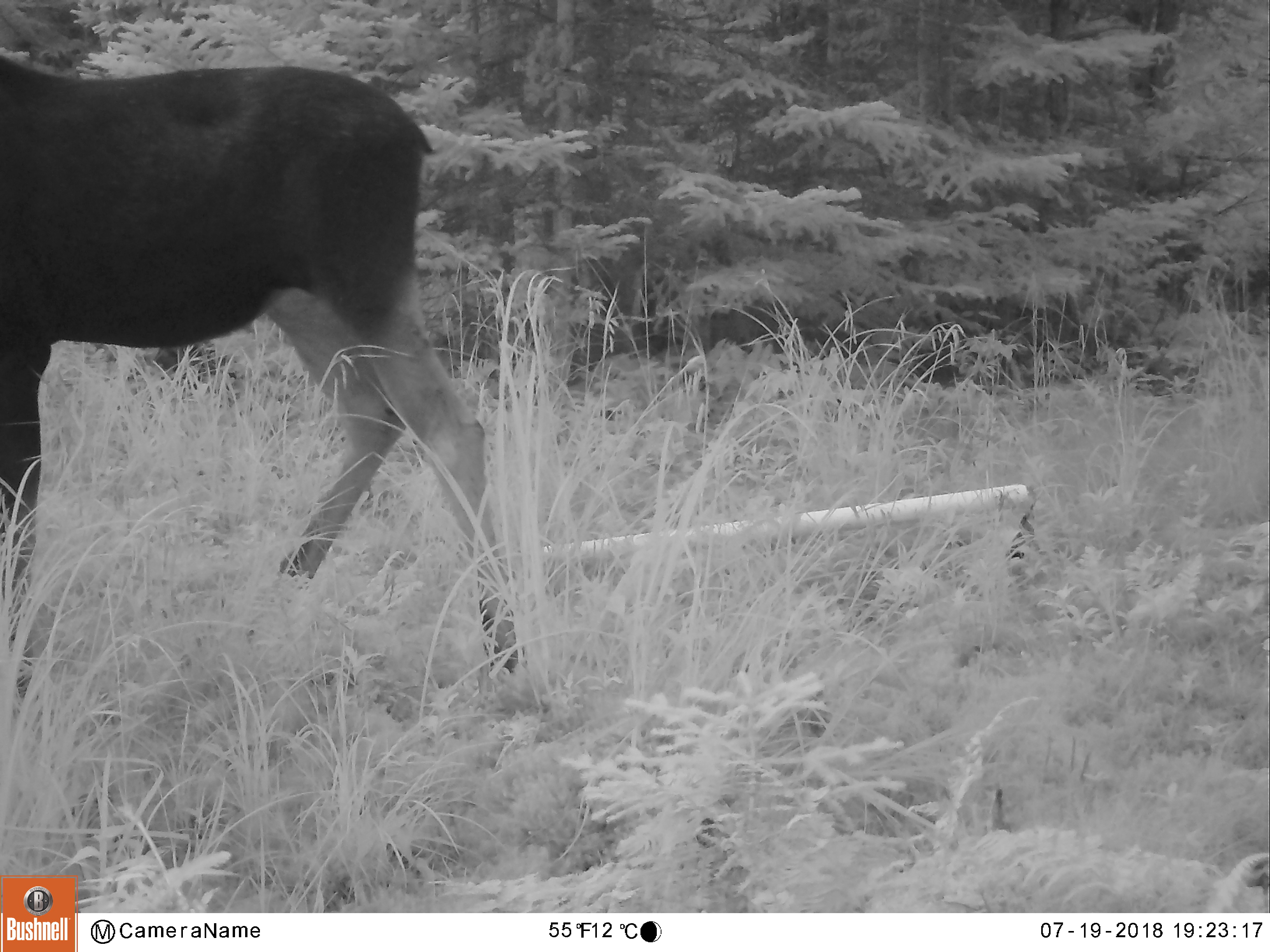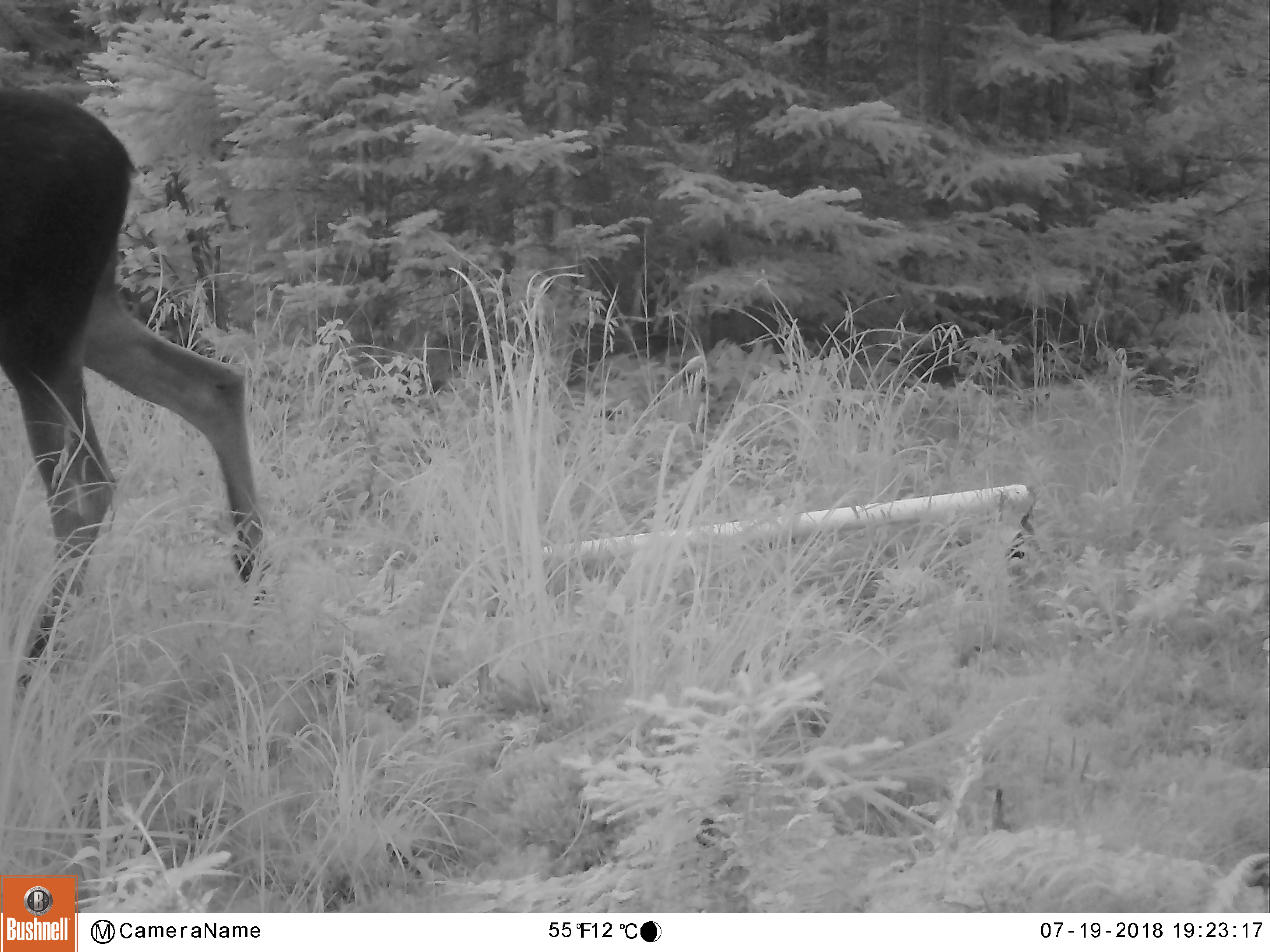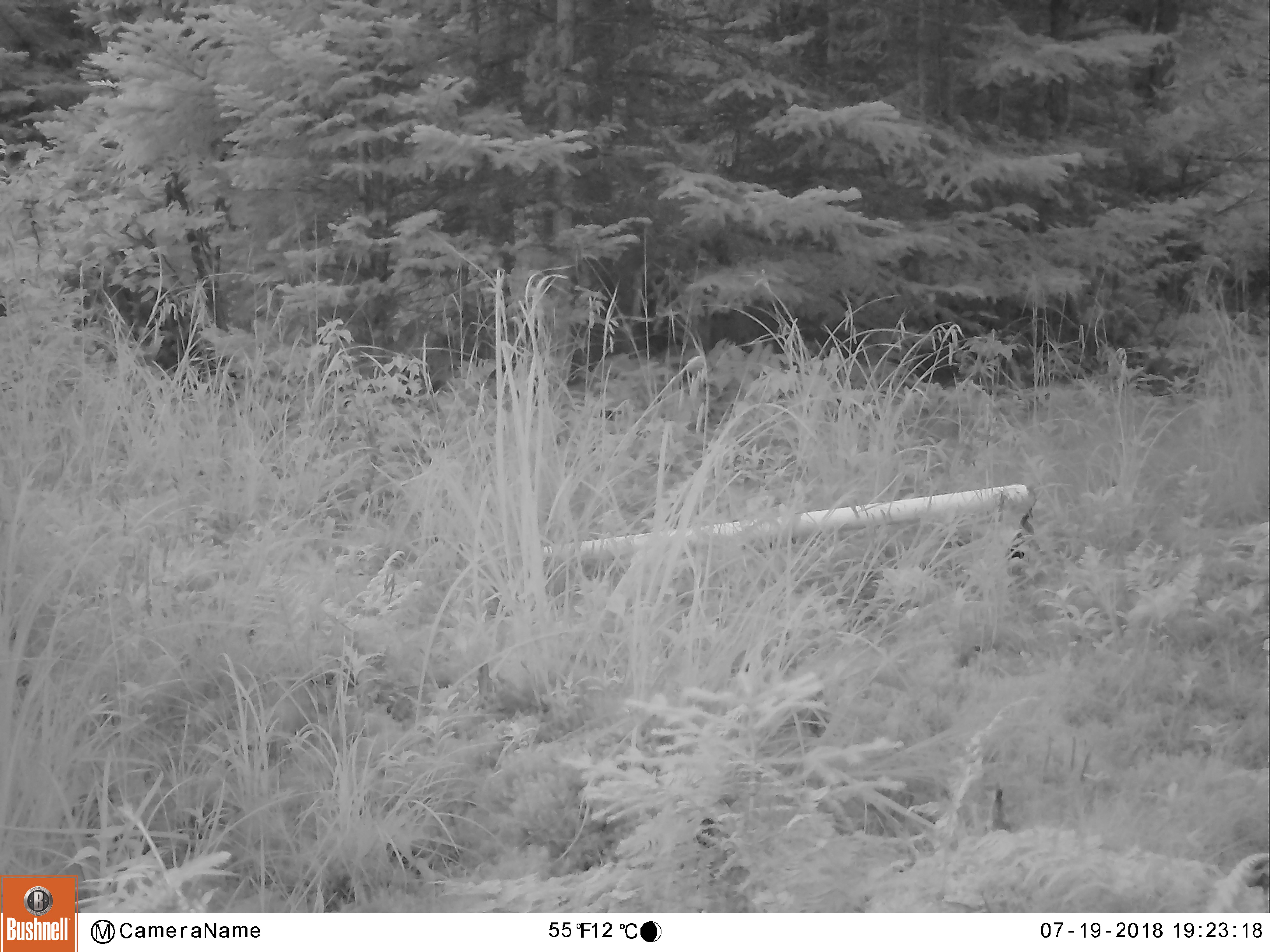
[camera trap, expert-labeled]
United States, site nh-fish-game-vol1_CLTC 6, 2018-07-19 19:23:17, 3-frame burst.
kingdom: Animalia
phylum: Chordata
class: Mammalia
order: Artiodactyla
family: Cervidae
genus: Alces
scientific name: Alces alces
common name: moose